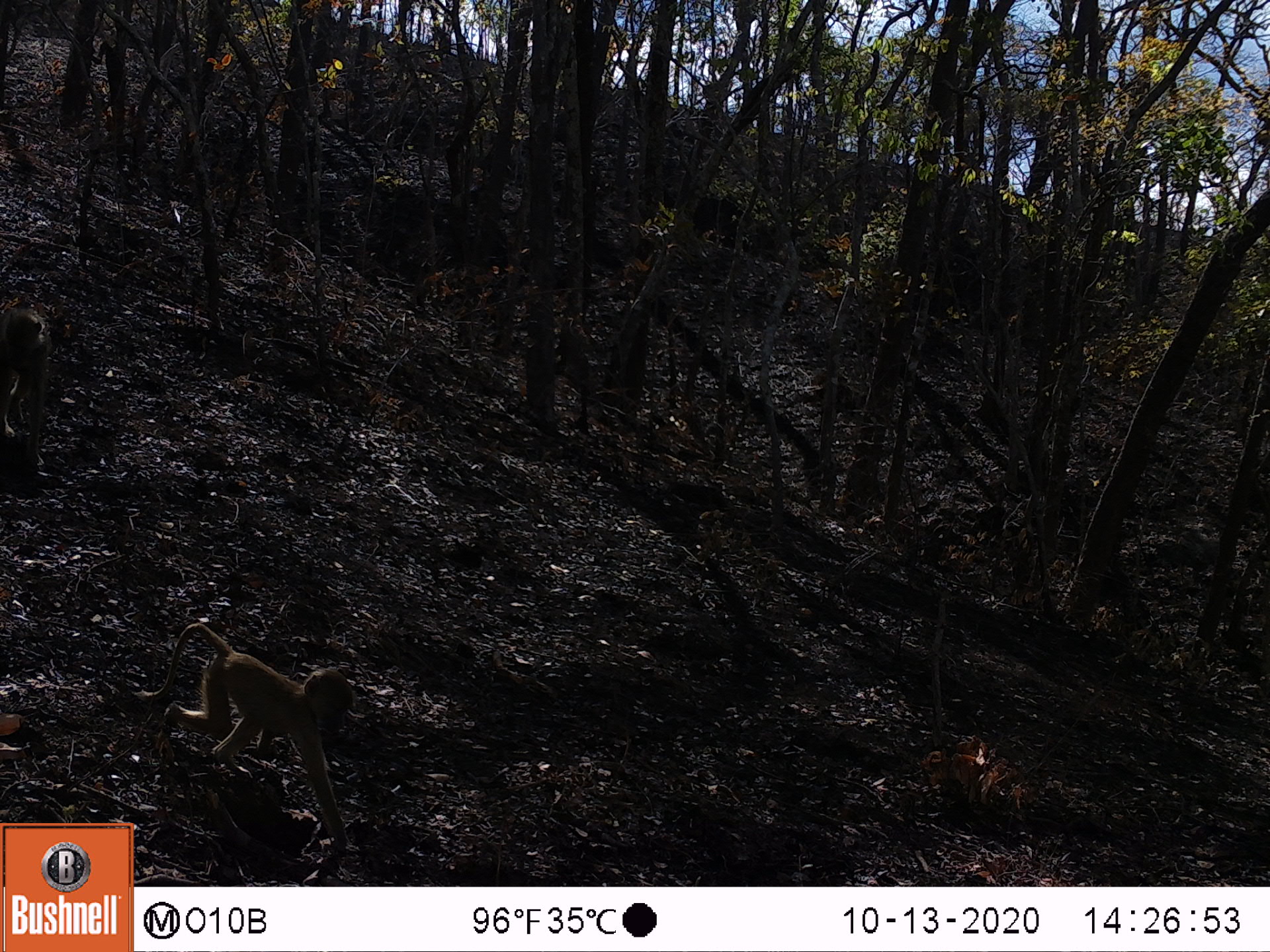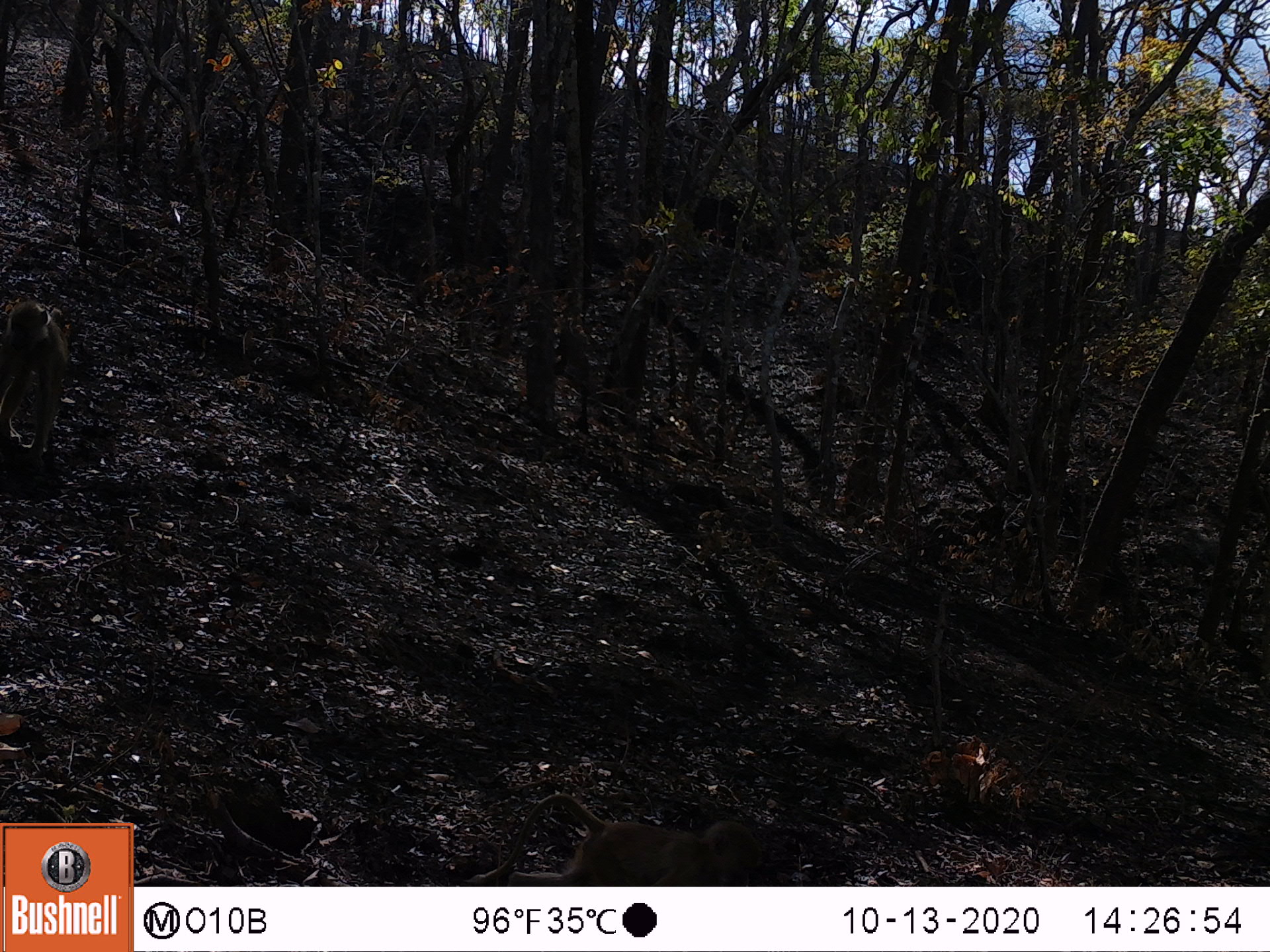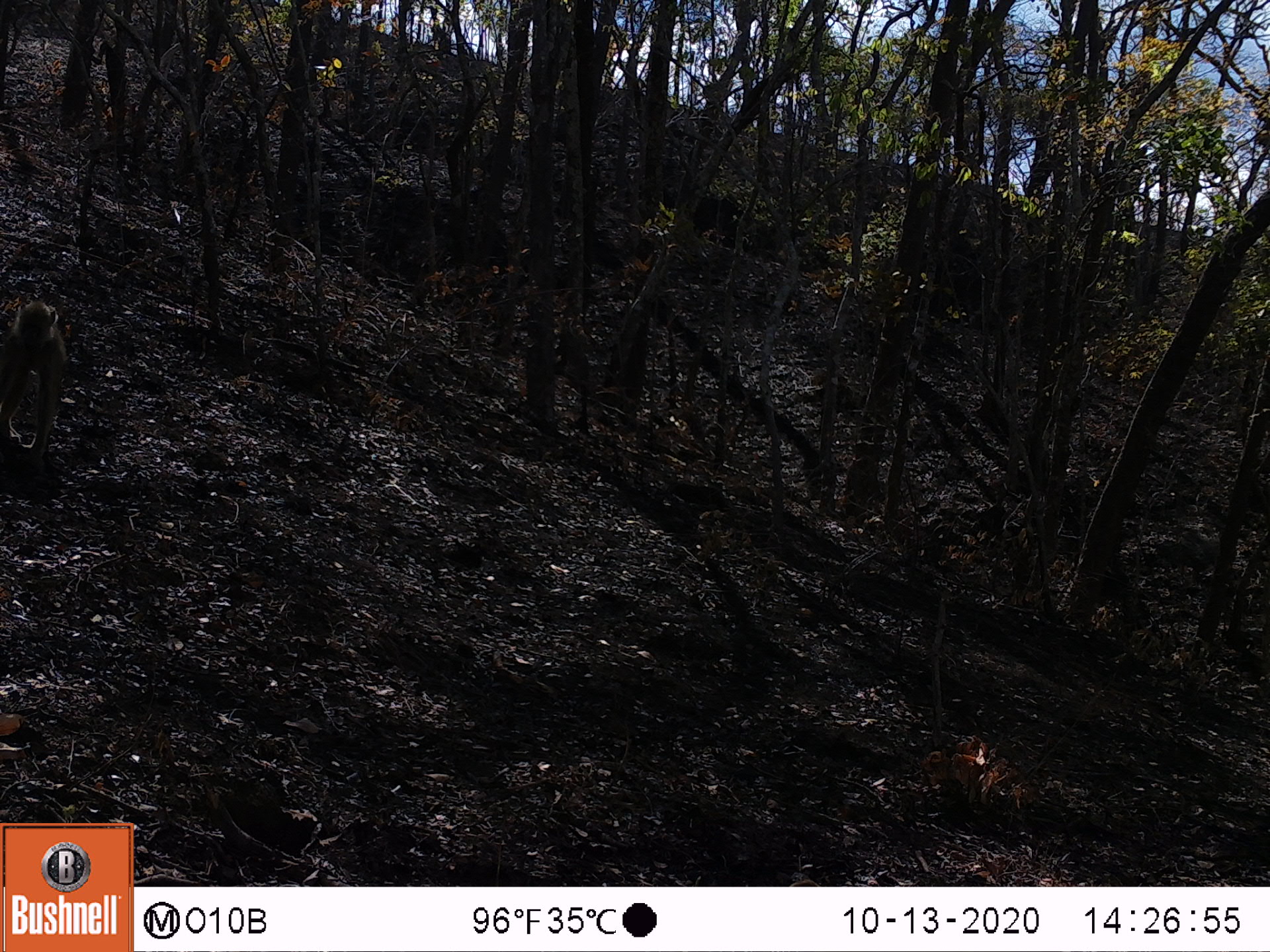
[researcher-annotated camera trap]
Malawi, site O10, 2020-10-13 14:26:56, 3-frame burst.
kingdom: Animalia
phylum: Chordata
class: Mammalia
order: Primates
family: Cercopithecidae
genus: Papio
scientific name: Papio cynocephalus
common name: yellow baboon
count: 2